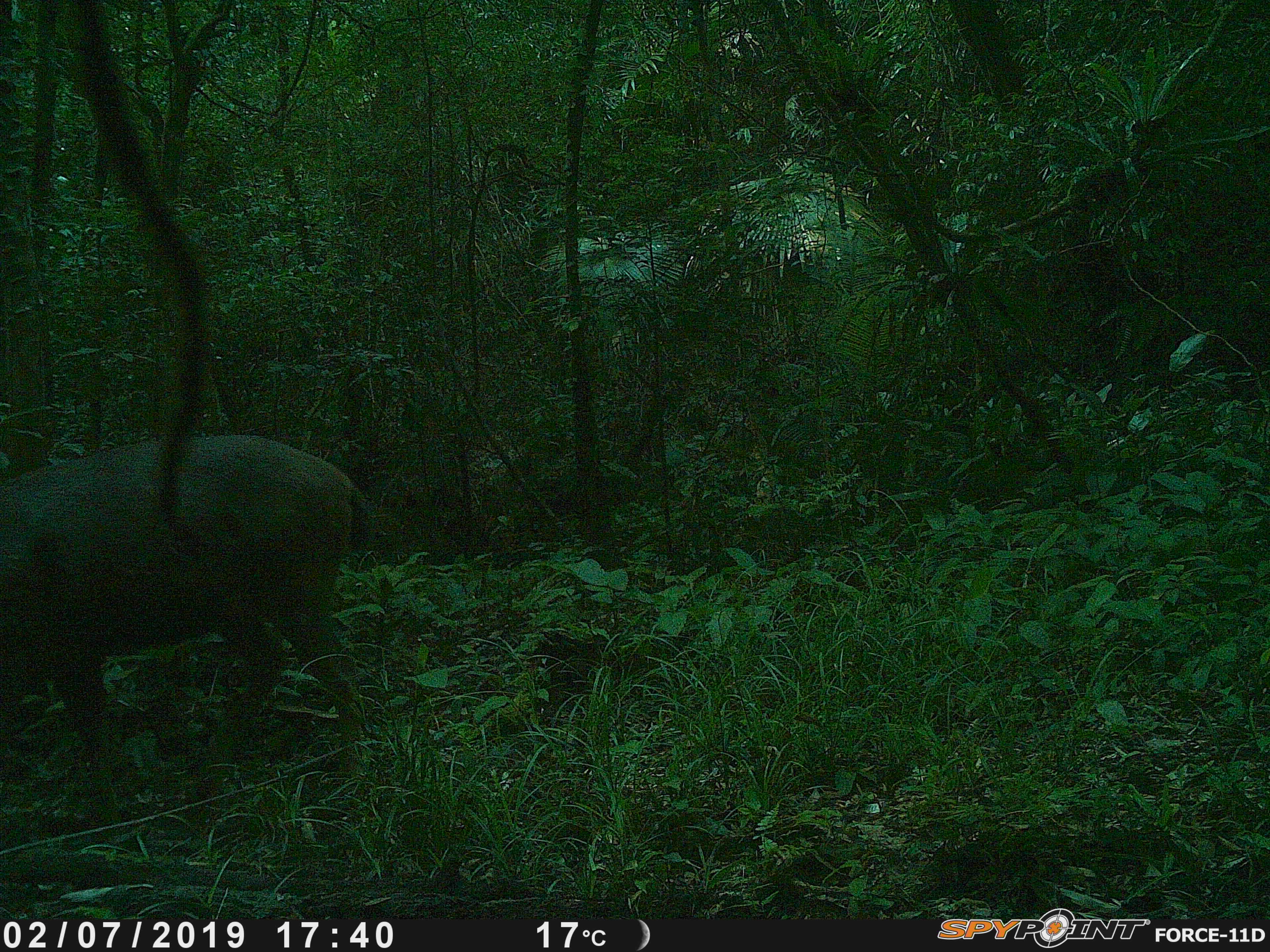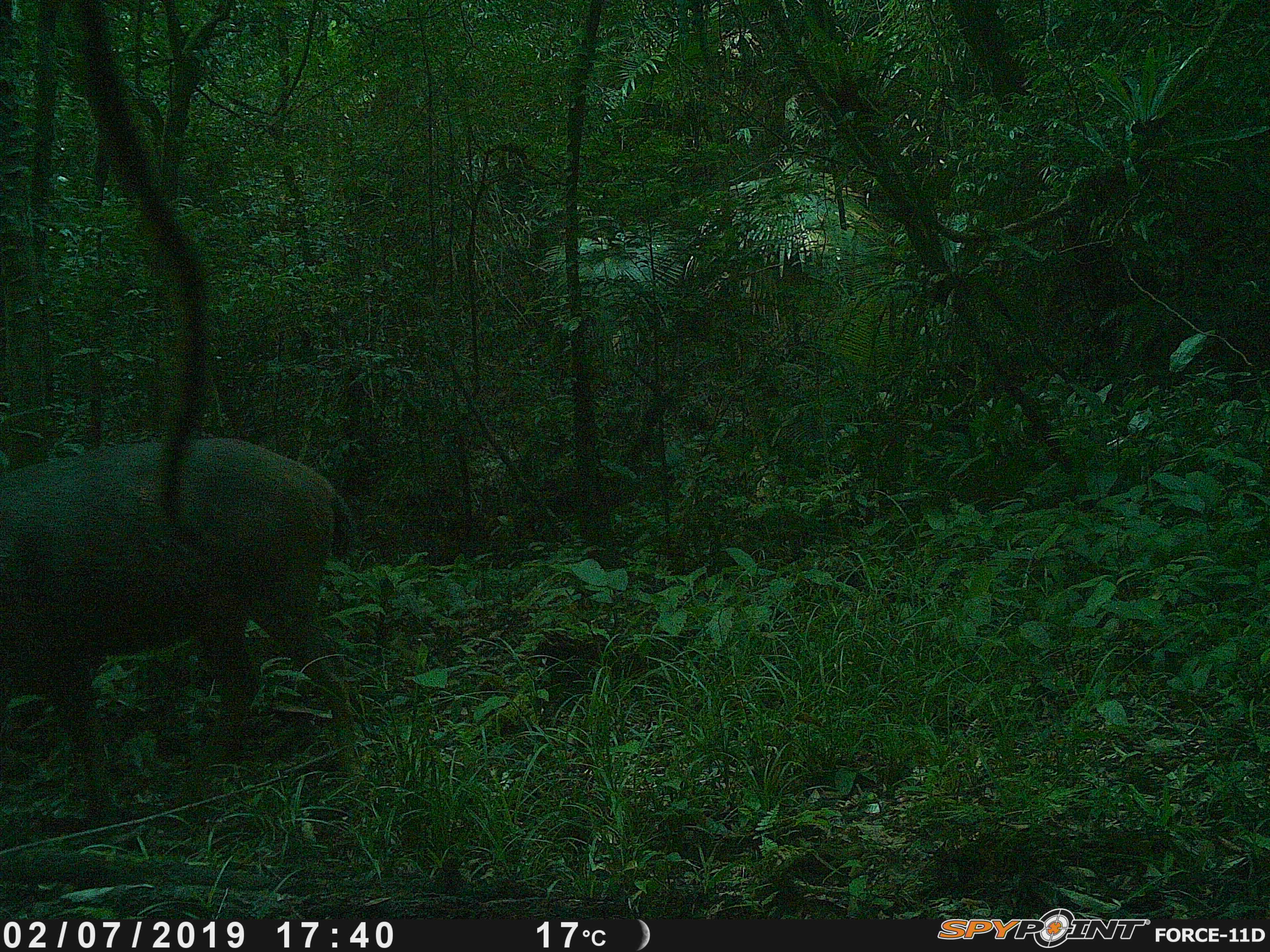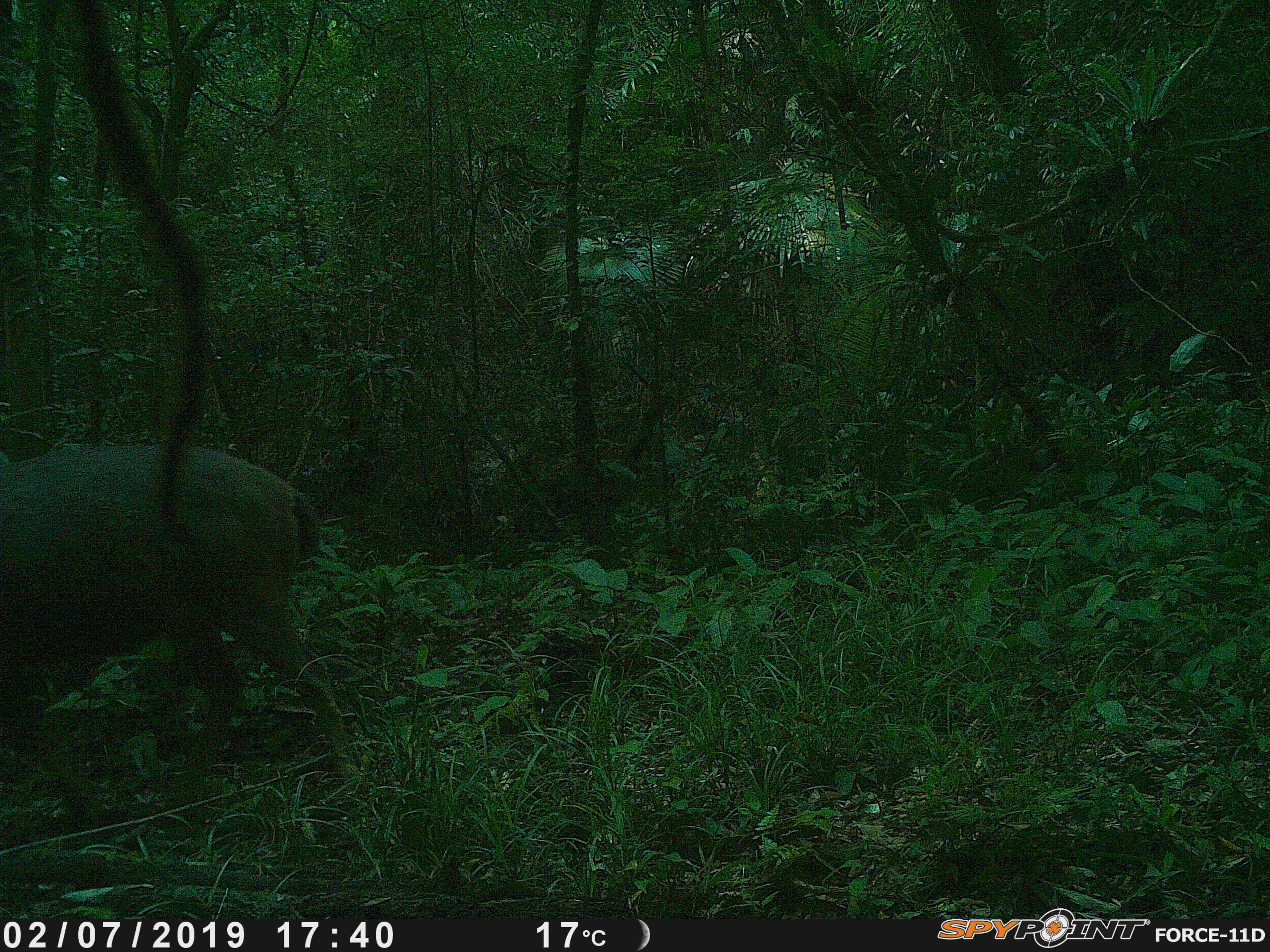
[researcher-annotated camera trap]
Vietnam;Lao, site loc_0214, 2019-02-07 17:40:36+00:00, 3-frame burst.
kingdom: Animalia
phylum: Chordata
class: Mammalia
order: Artiodactyla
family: Cervidae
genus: Rusa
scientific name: Rusa unicolor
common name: sambar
Sambar (Rusa unicolor). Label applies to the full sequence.